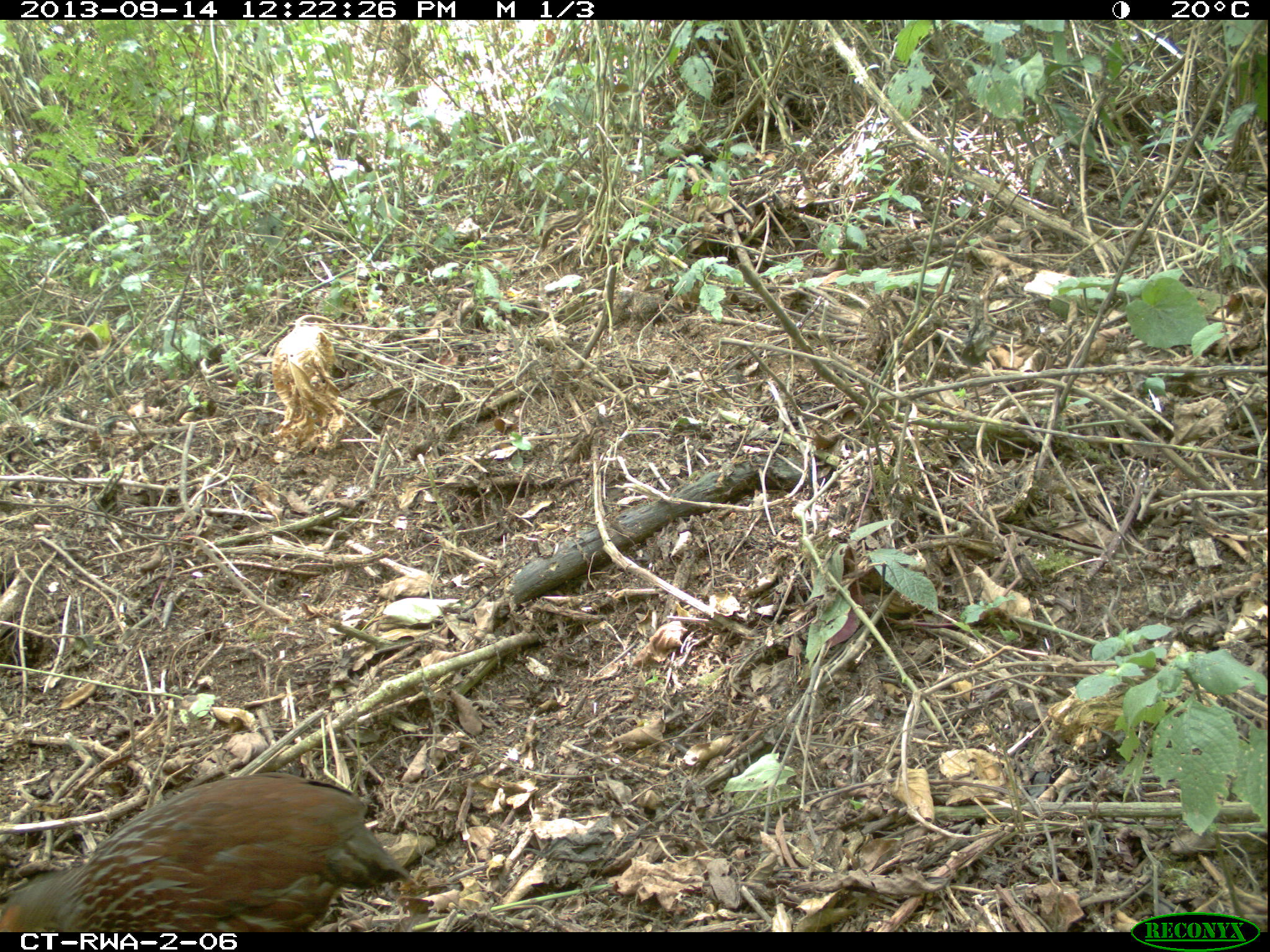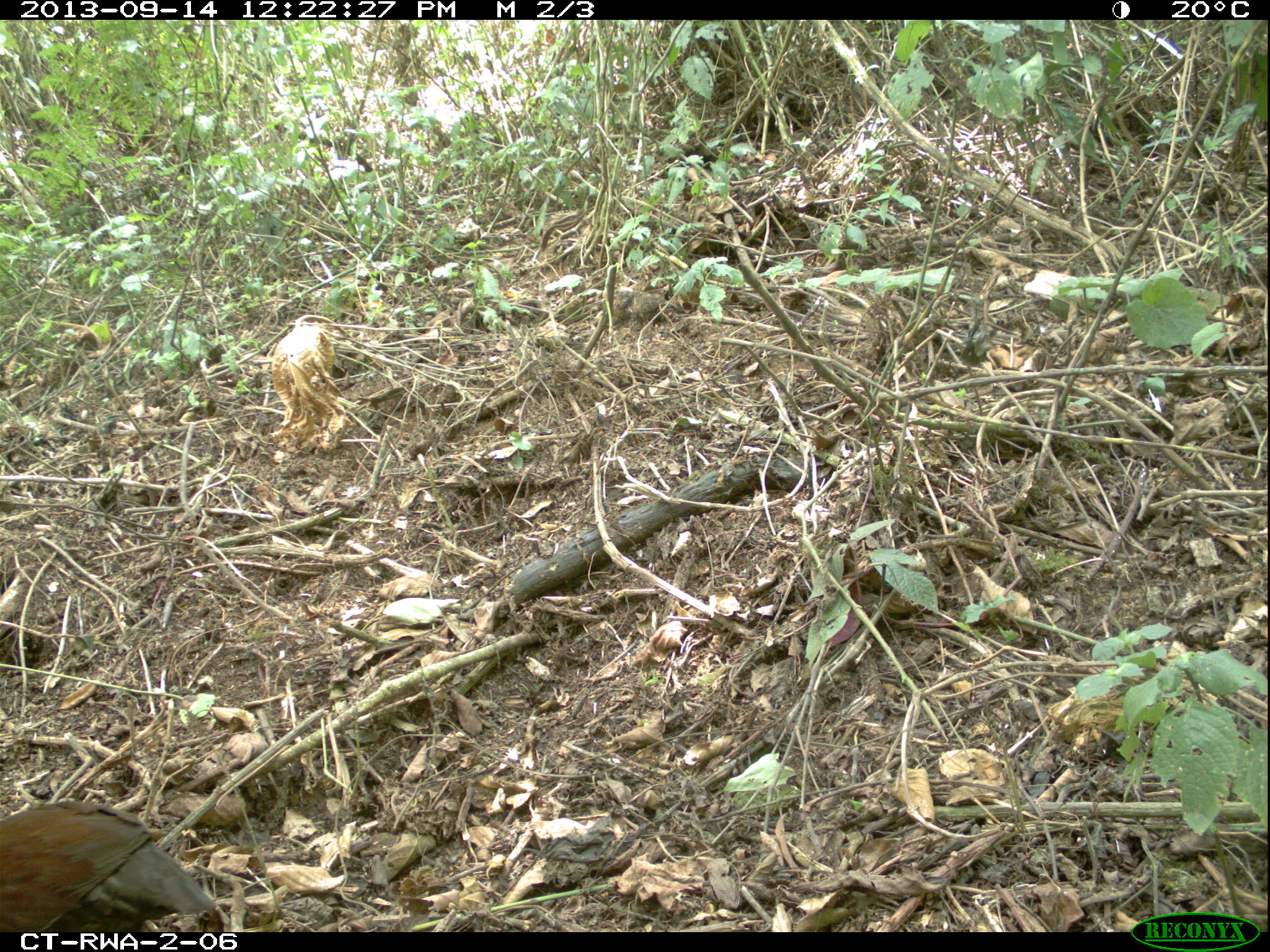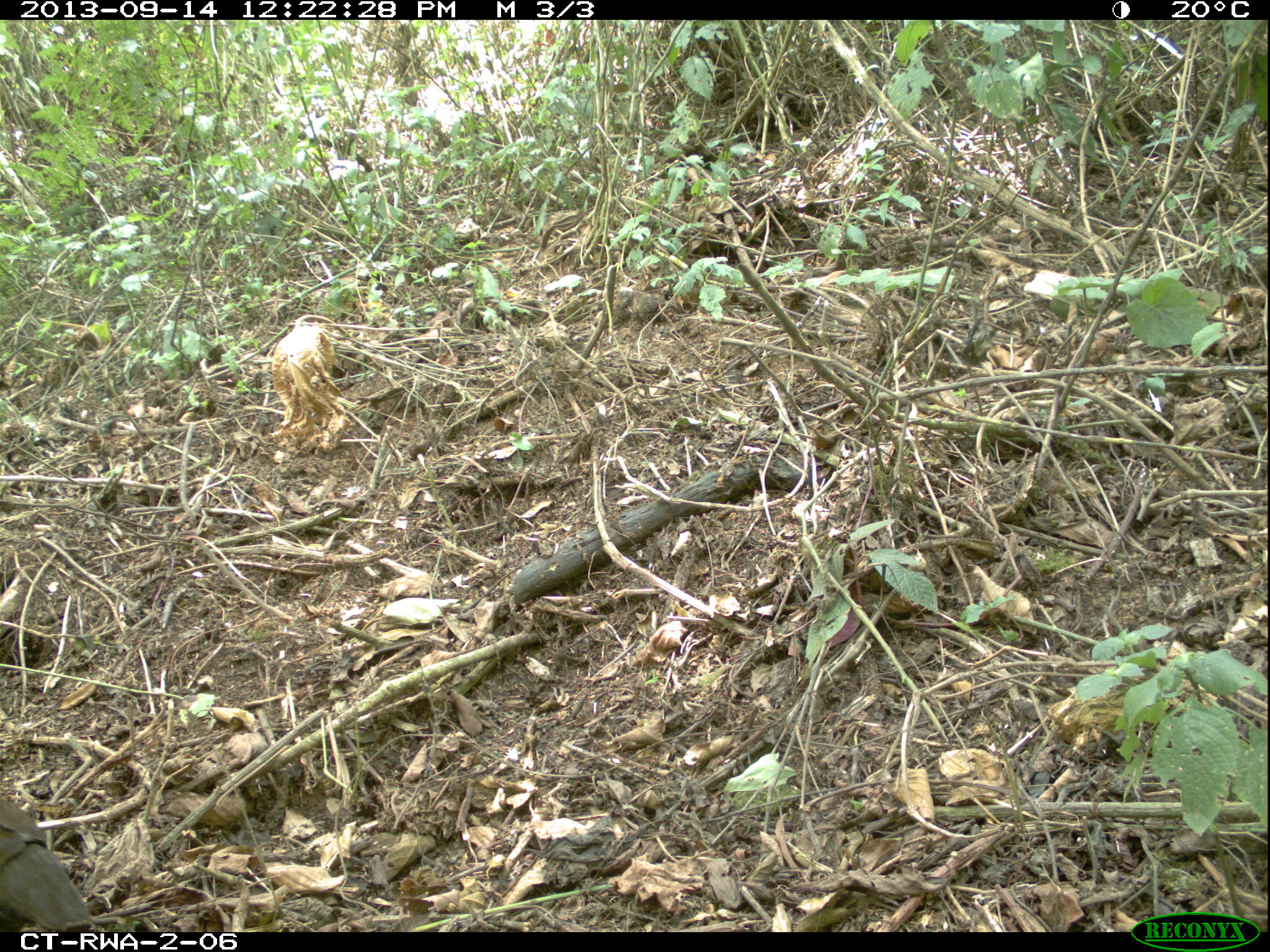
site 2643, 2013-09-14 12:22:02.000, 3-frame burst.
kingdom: Animalia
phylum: Chordata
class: Aves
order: Galliformes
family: Phasianidae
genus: Pternistis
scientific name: Pternistis nobilis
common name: handsome francolin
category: francolinus nobilis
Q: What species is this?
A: Francolinus nobilis (handsome francolin) (Pternistis nobilis).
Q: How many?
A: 1.